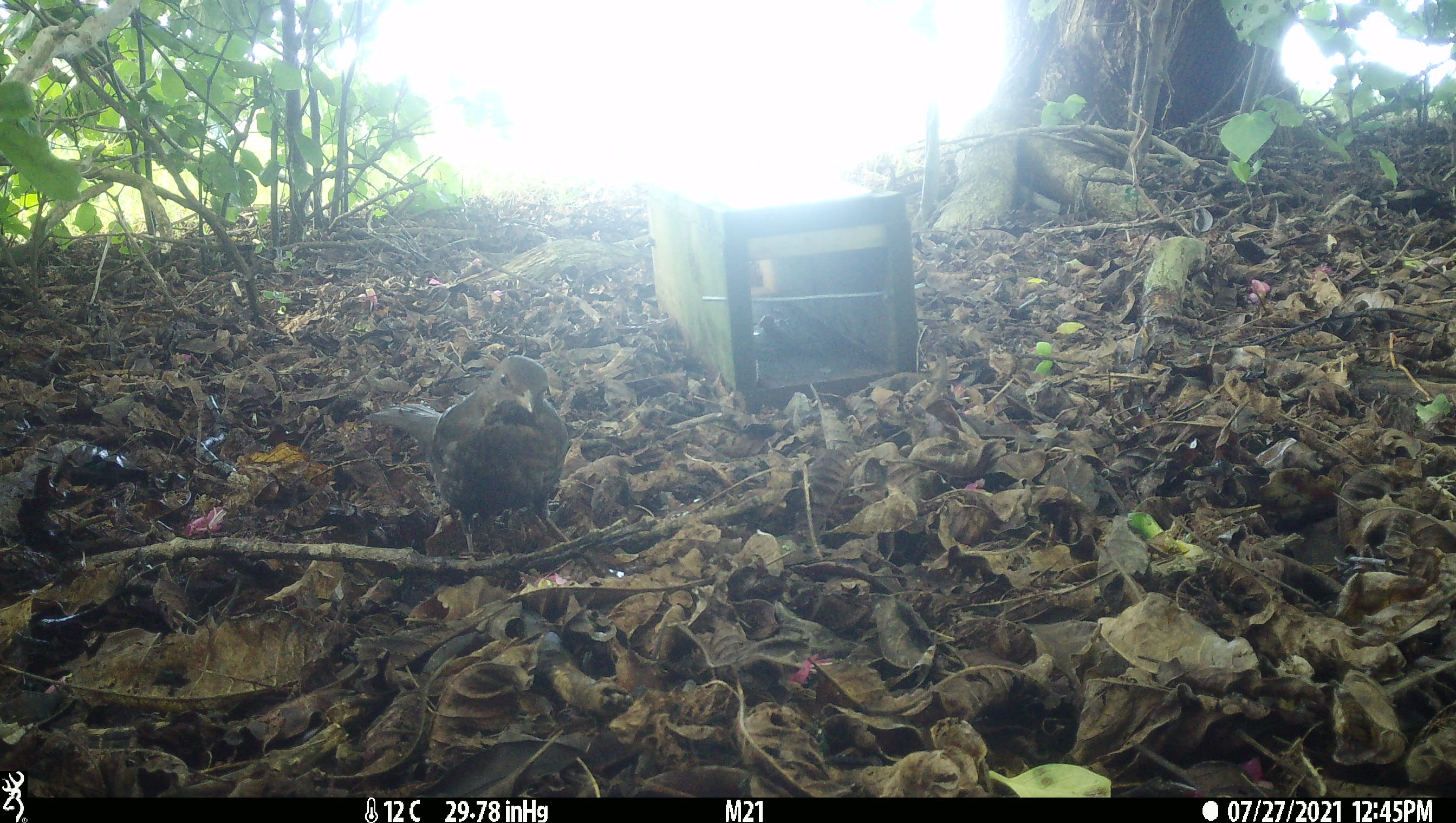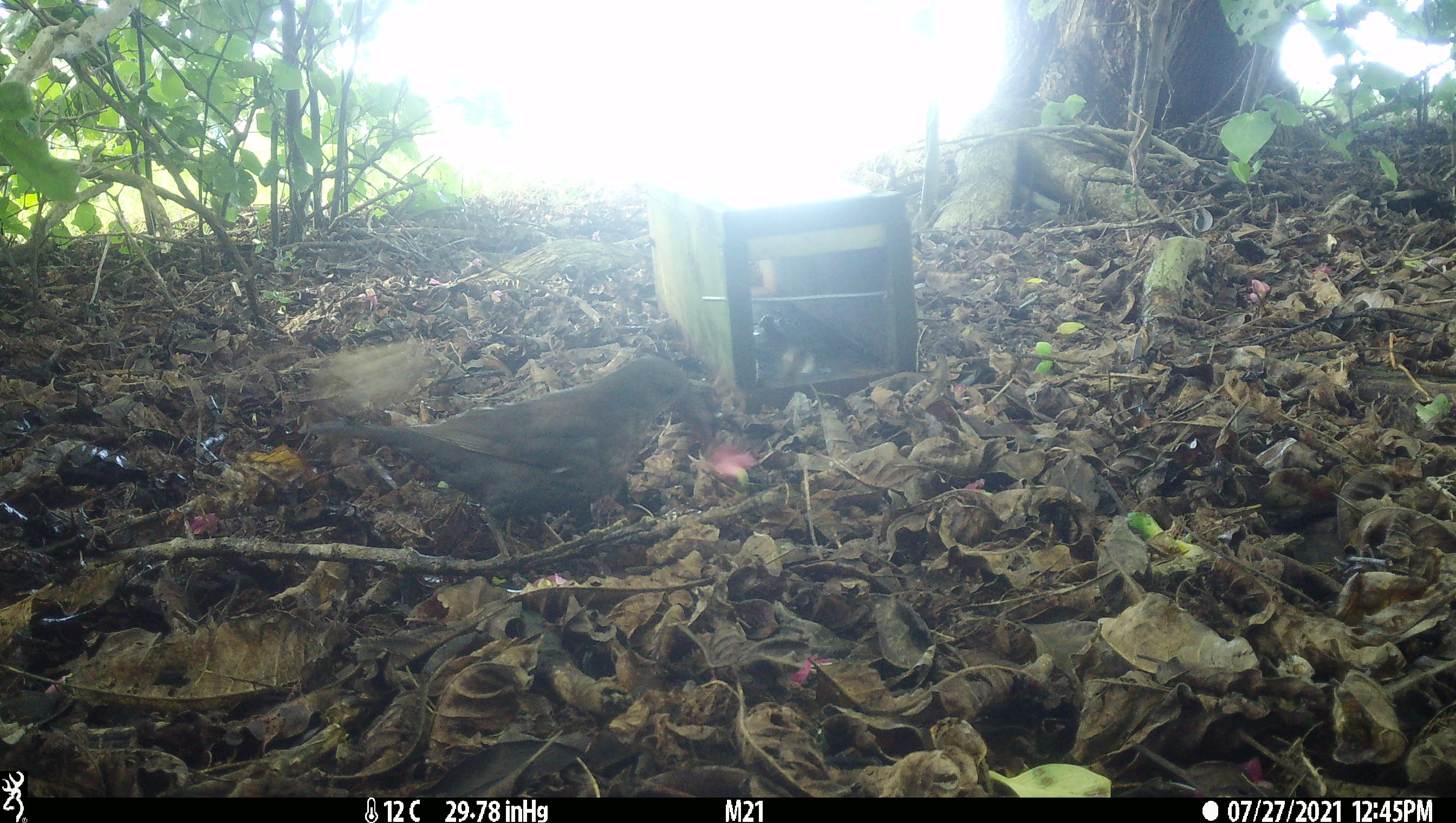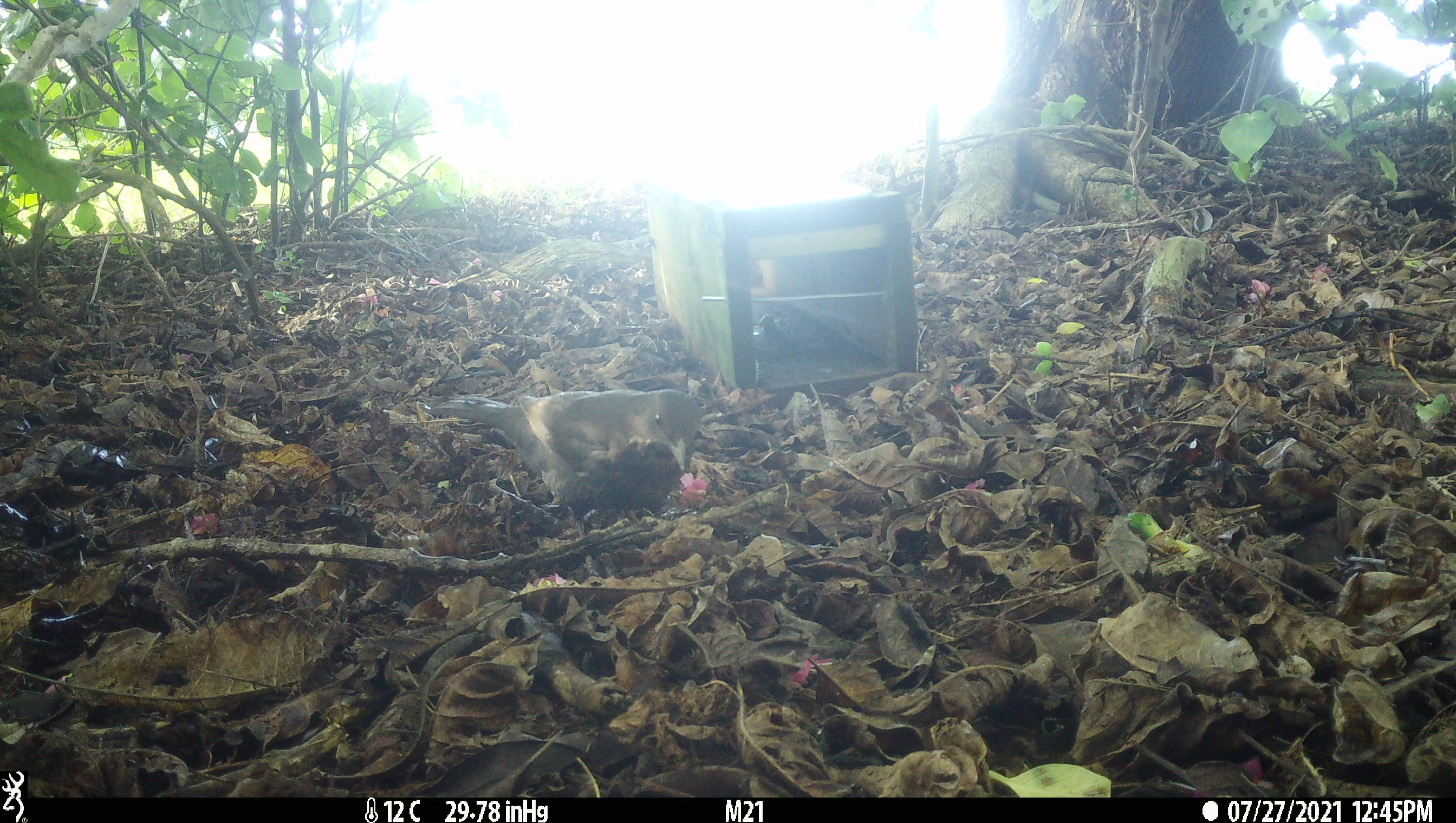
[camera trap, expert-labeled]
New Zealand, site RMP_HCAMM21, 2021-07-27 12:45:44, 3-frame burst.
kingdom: Animalia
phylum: Chordata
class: Aves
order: Passeriformes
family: Turdidae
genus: Turdus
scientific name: Turdus merula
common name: eurasian blackbird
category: blackbird